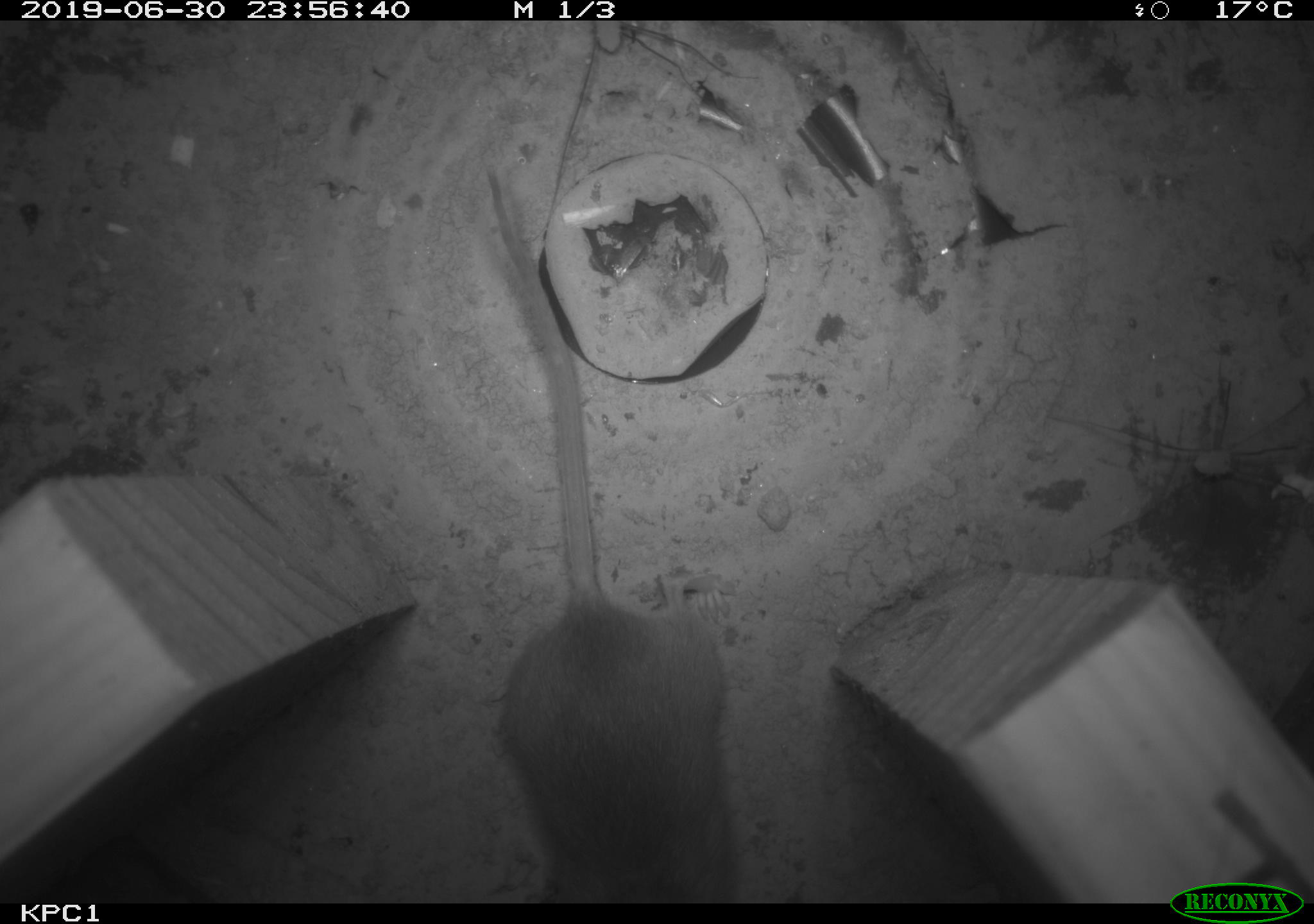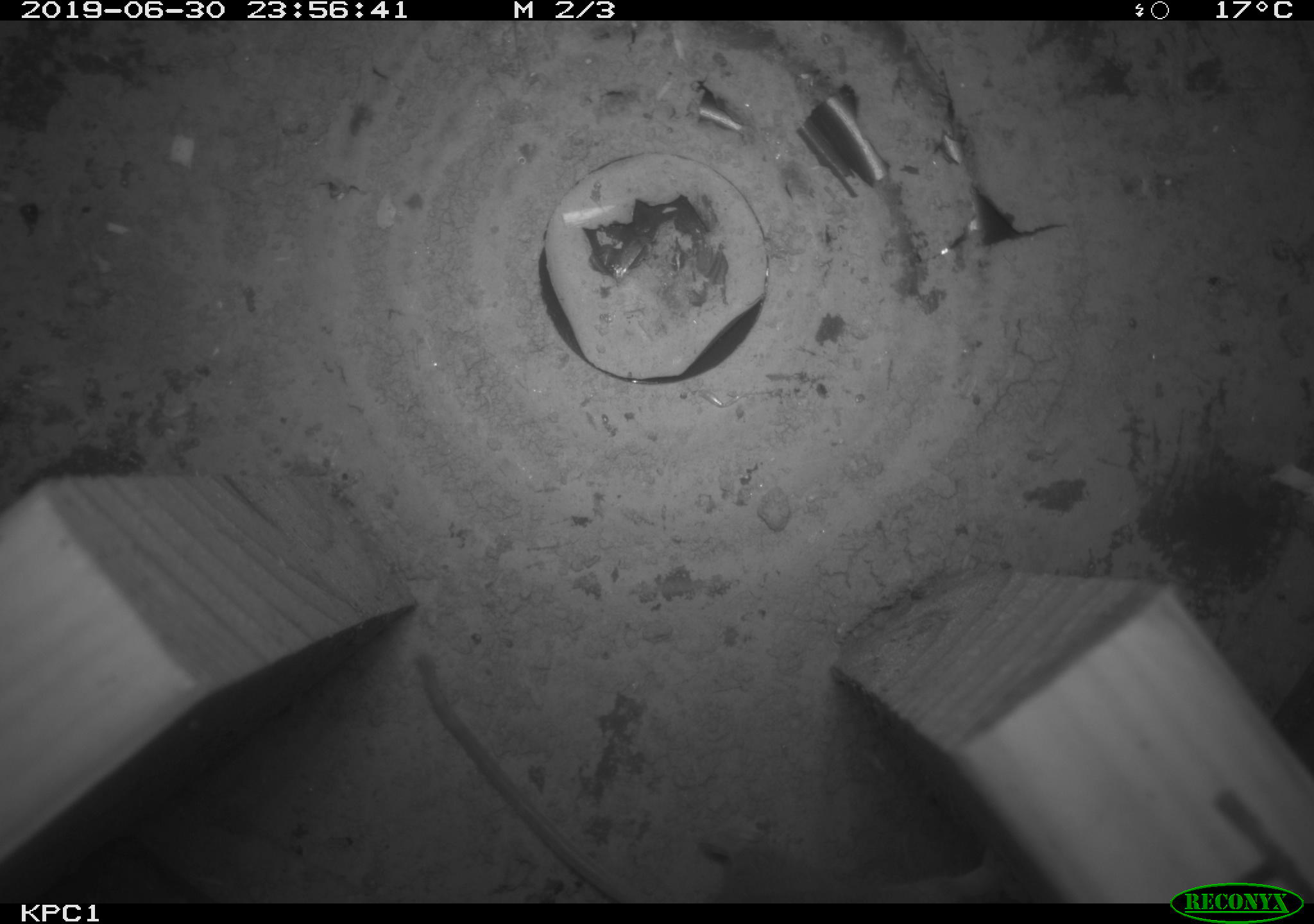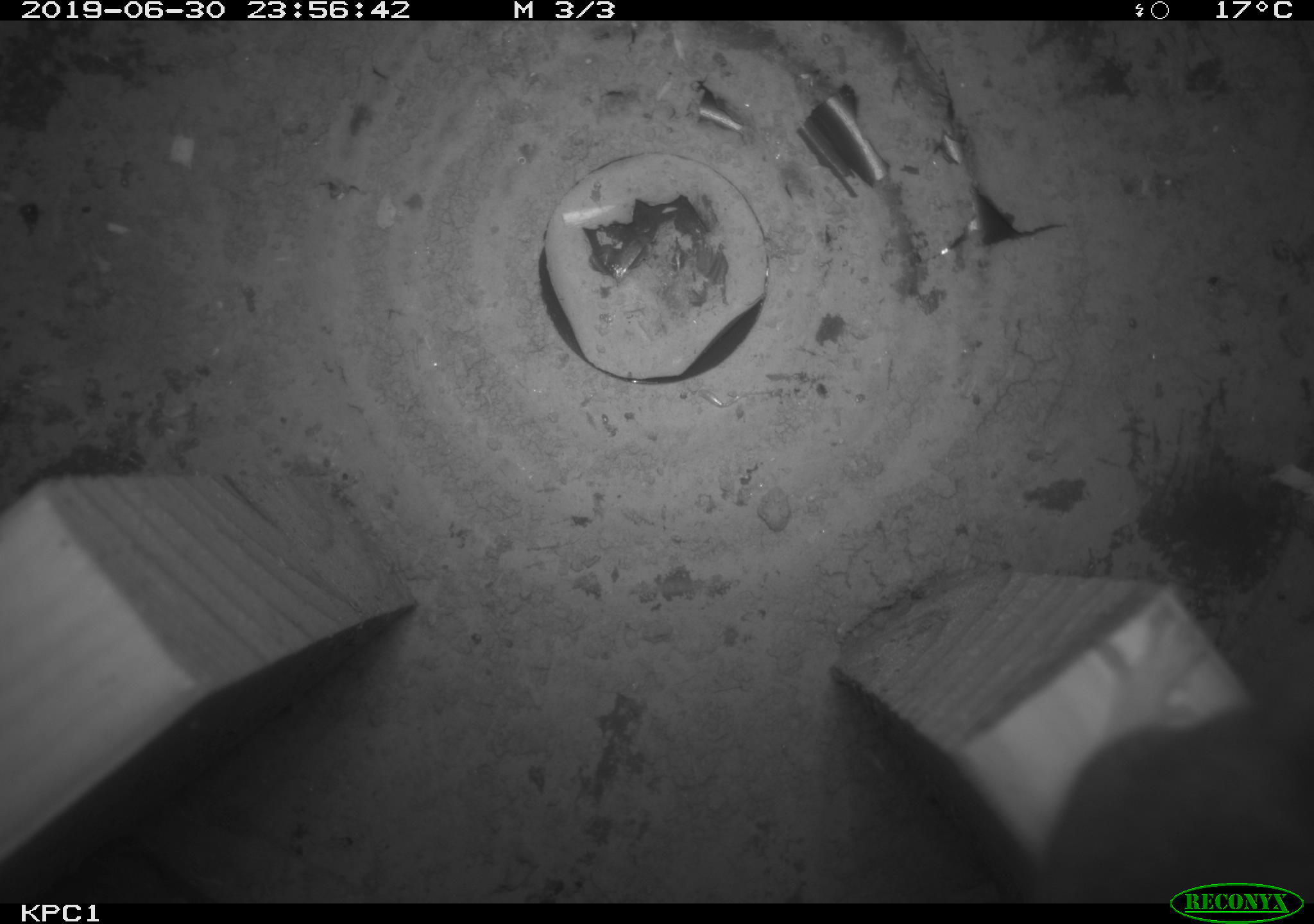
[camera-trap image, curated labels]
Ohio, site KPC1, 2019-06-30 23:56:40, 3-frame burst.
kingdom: Animalia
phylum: Chordata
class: Mammalia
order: Rodentia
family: Cricetidae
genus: Peromyscus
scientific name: Peromyscus leucopus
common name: white-footed mouse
White-footed mouse (Peromyscus leucopus).